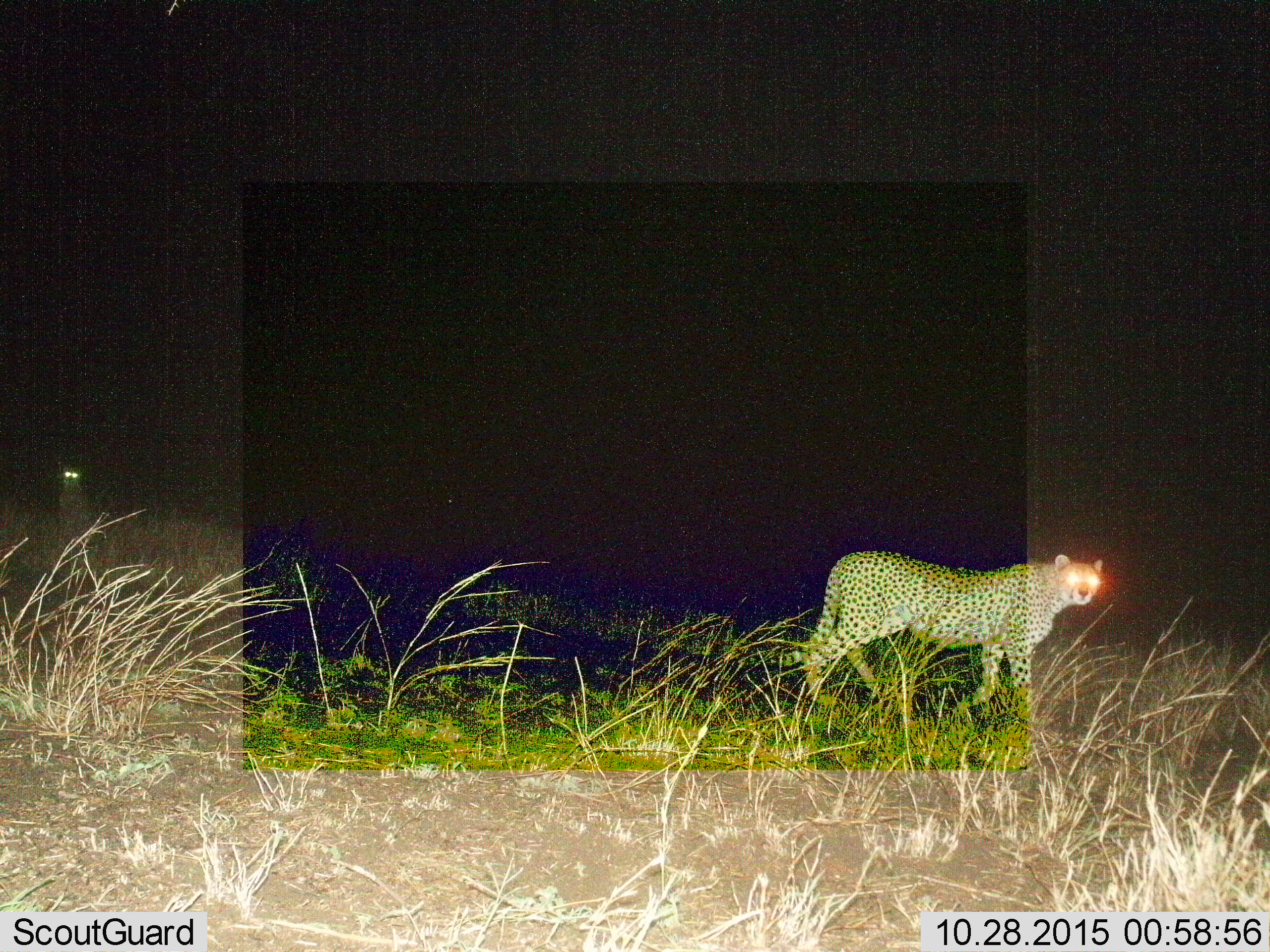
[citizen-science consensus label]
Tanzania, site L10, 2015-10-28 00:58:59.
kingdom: Animalia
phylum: Chordata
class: Mammalia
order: Carnivora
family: Felidae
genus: Acinonyx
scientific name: Acinonyx jubatus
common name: cheetah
Cheetah (Acinonyx jubatus), count 2. Behavior (volunteer vote fractions): standing 67%, resting 33%, moving 67%, interacting 0%. Young present (vote fraction): 11%. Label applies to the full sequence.